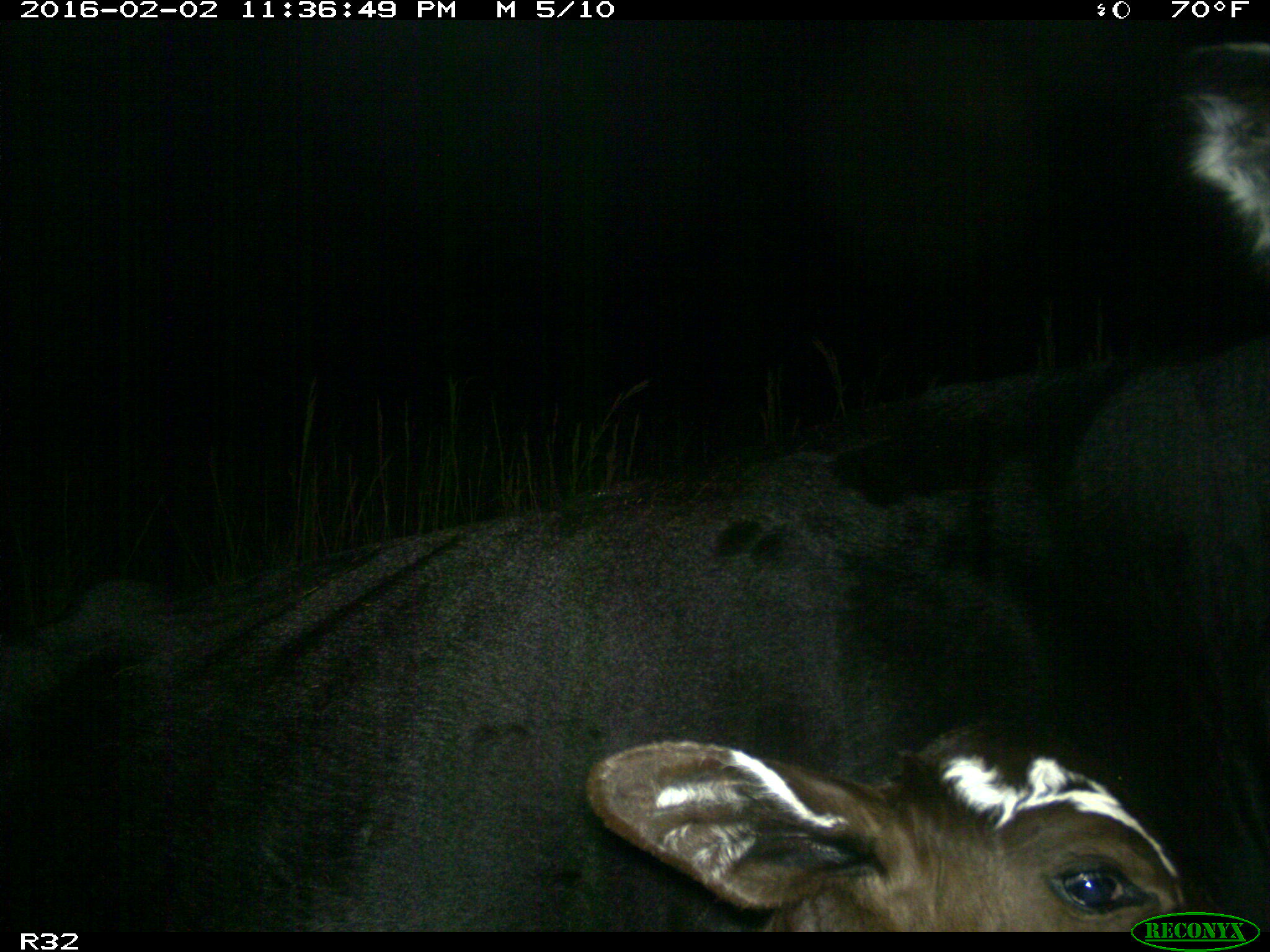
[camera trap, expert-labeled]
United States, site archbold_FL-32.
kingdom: Animalia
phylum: Chordata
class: Mammalia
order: Artiodactyla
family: Bovidae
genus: Bos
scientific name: Bos taurus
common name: domestic cow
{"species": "Bos taurus (domestic cow)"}